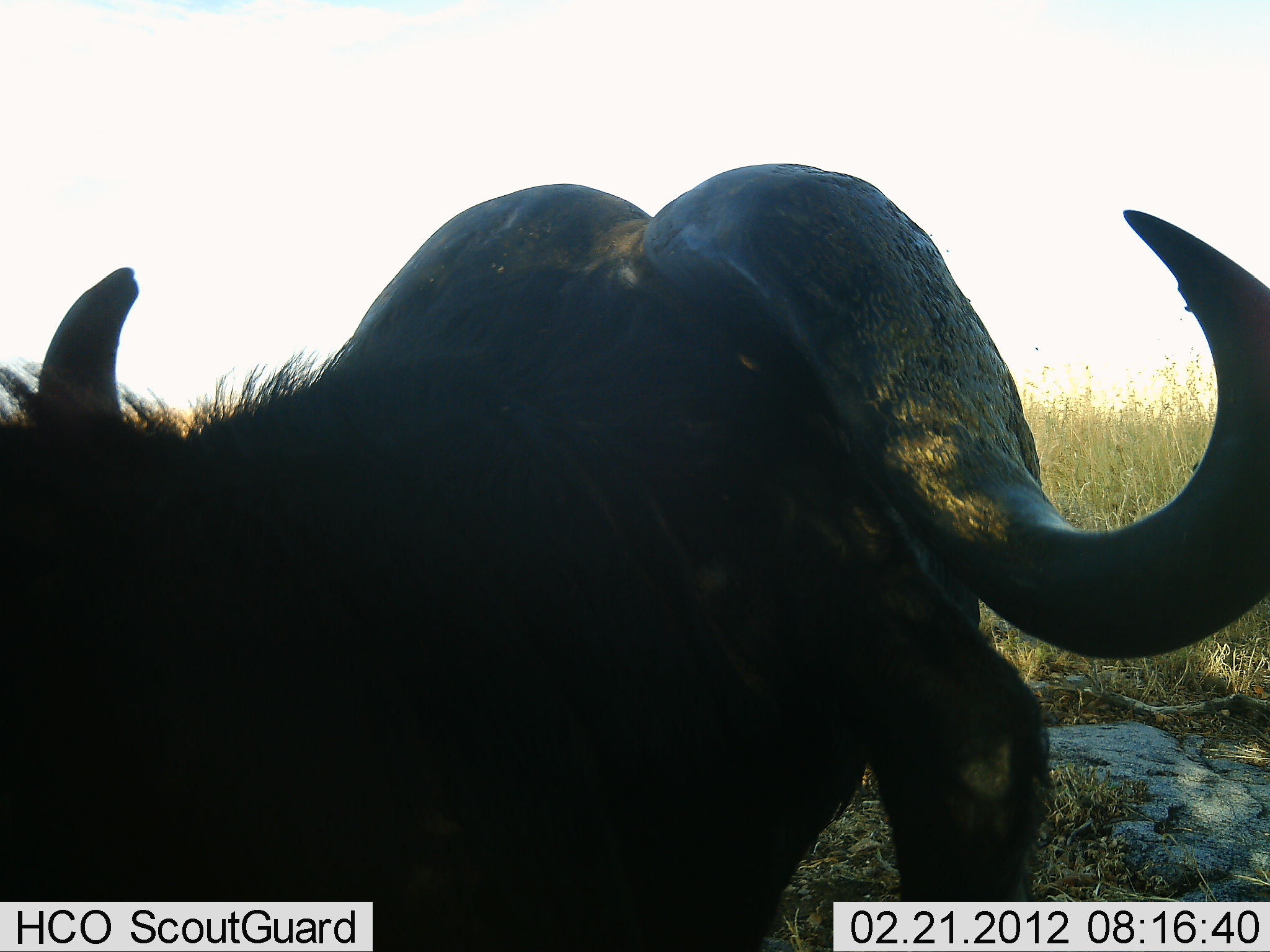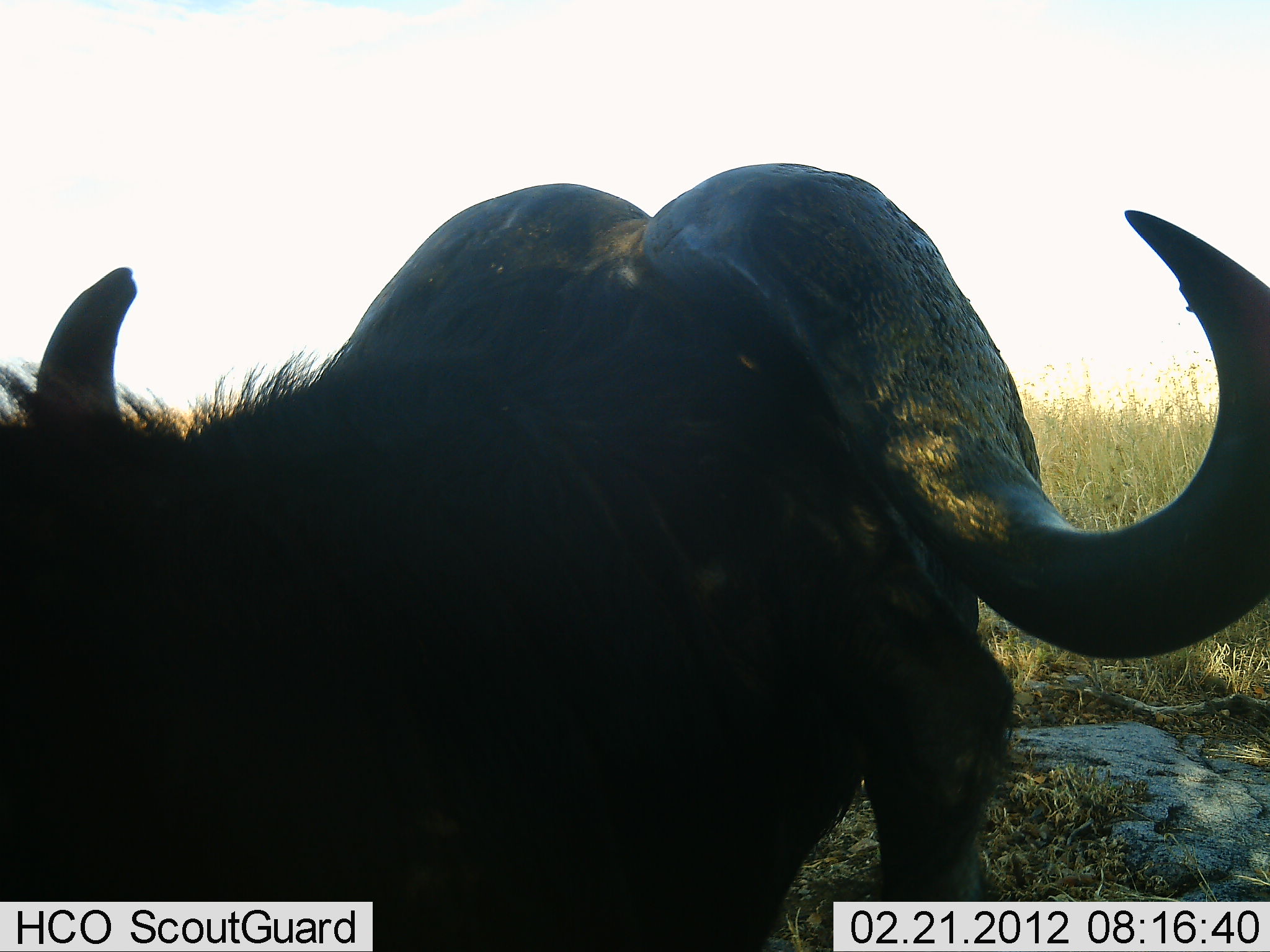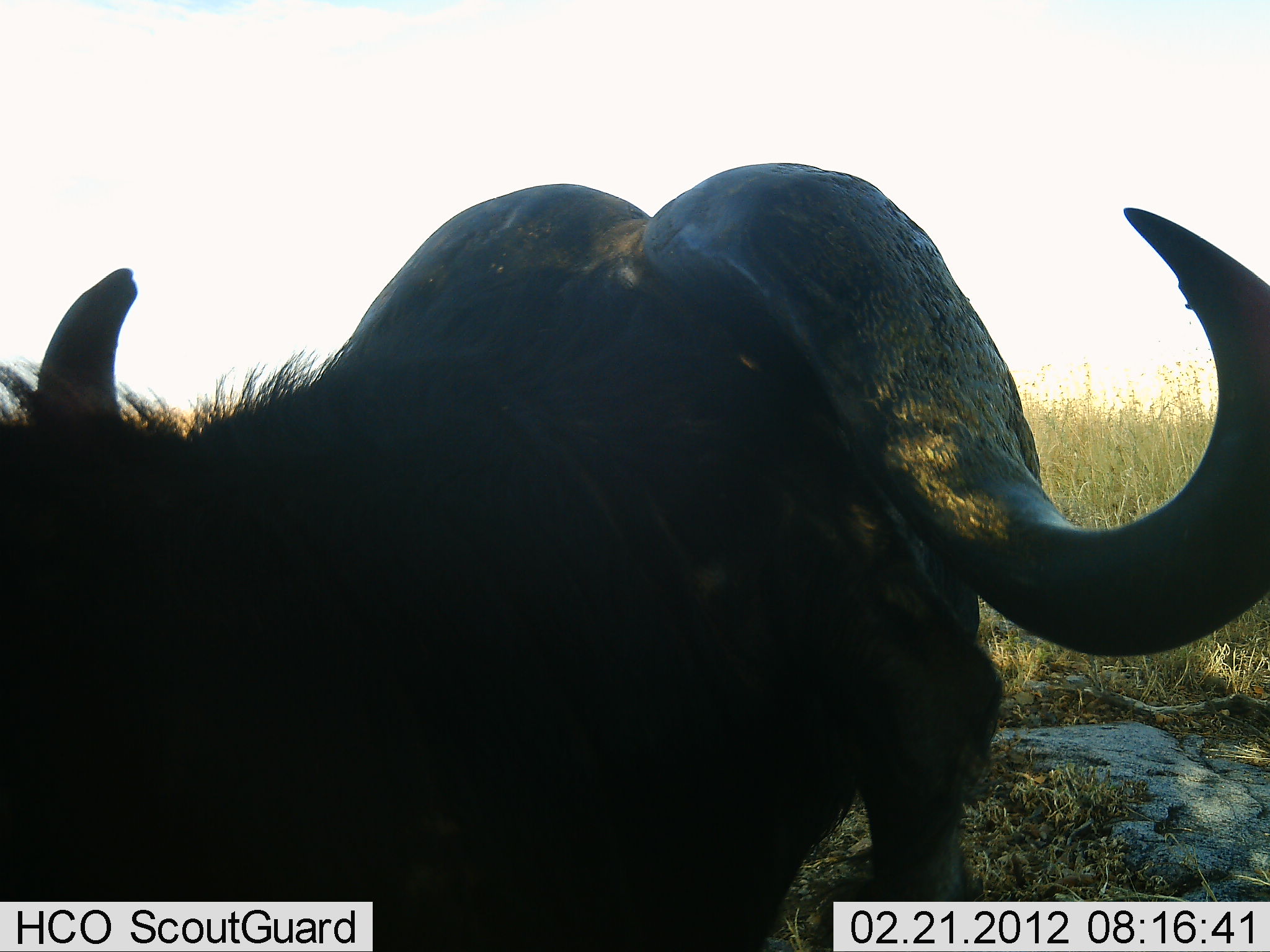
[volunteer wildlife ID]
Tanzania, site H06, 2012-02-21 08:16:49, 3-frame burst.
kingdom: Animalia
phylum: Chordata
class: Mammalia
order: Artiodactyla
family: Bovidae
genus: Syncerus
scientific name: Syncerus caffer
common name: cape buffalo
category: buffalo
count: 1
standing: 69%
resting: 31%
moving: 0%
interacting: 6%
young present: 0%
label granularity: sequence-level